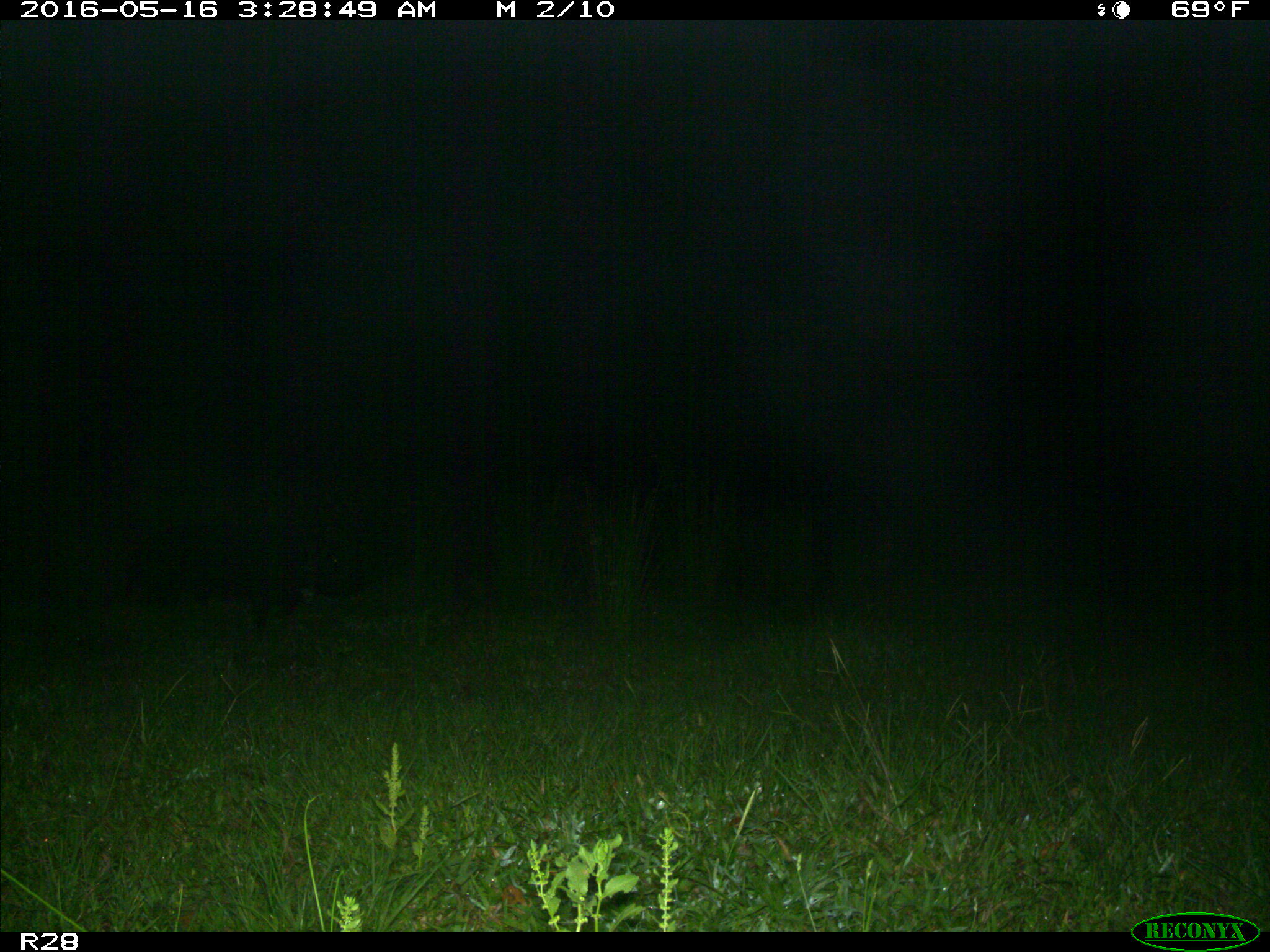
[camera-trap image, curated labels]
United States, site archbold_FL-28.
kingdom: Animalia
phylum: Chordata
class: Mammalia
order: Artiodactyla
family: Suidae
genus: Sus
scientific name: Sus scrofa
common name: wild boar